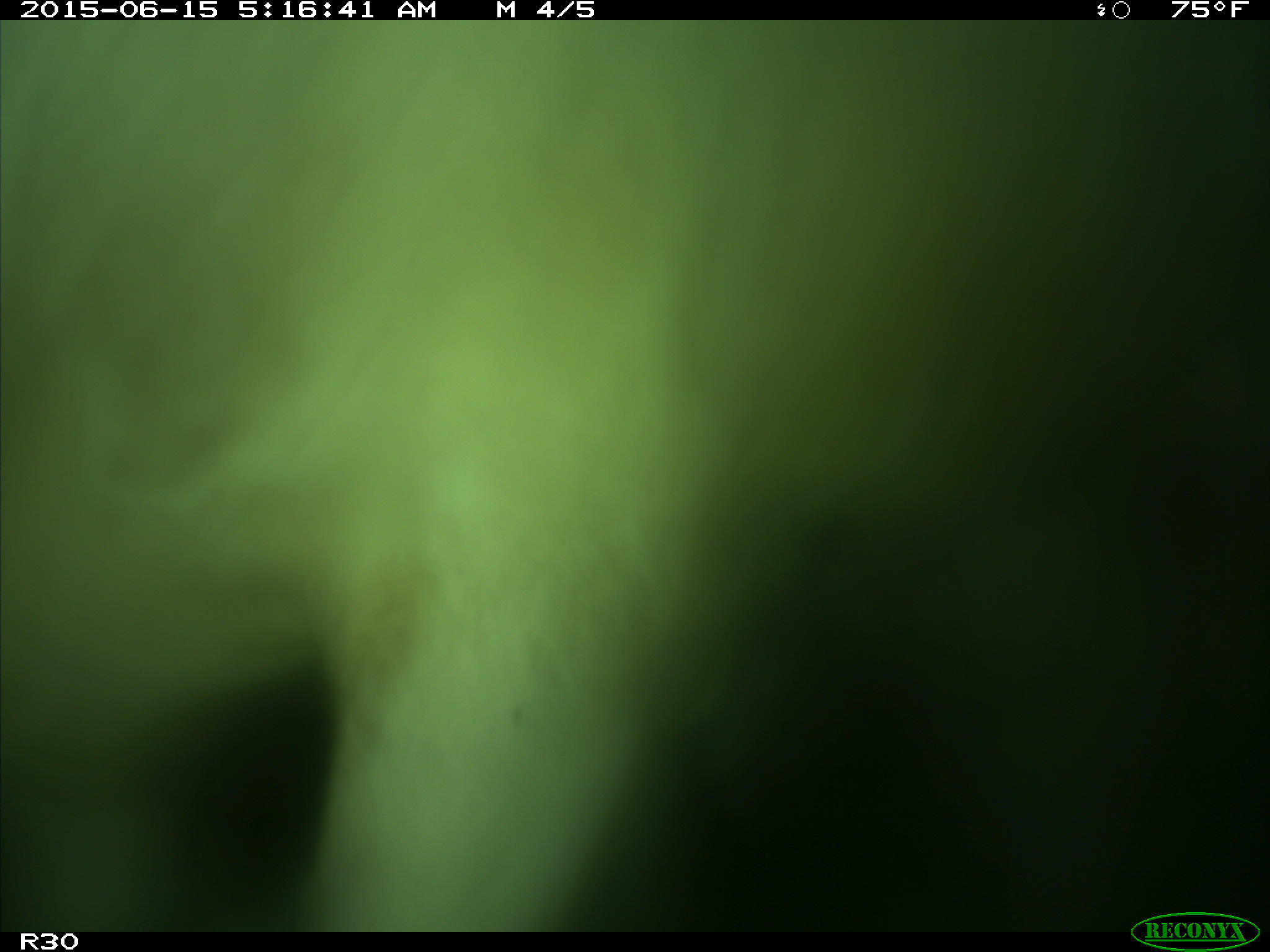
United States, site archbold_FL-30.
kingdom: Animalia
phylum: Chordata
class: Mammalia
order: Artiodactyla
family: Bovidae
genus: Bos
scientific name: Bos taurus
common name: domestic cow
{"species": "Bos taurus (domestic cow)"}